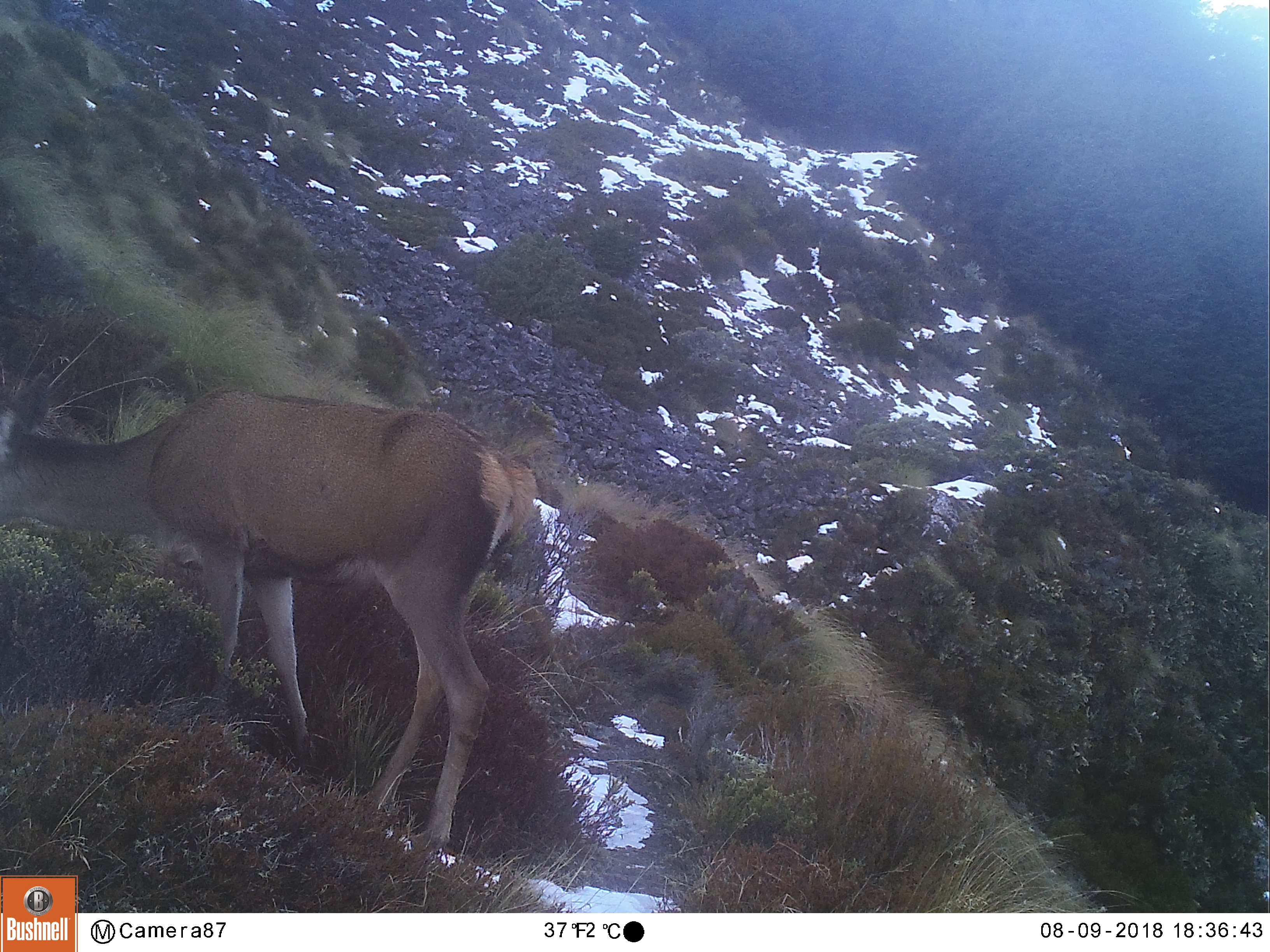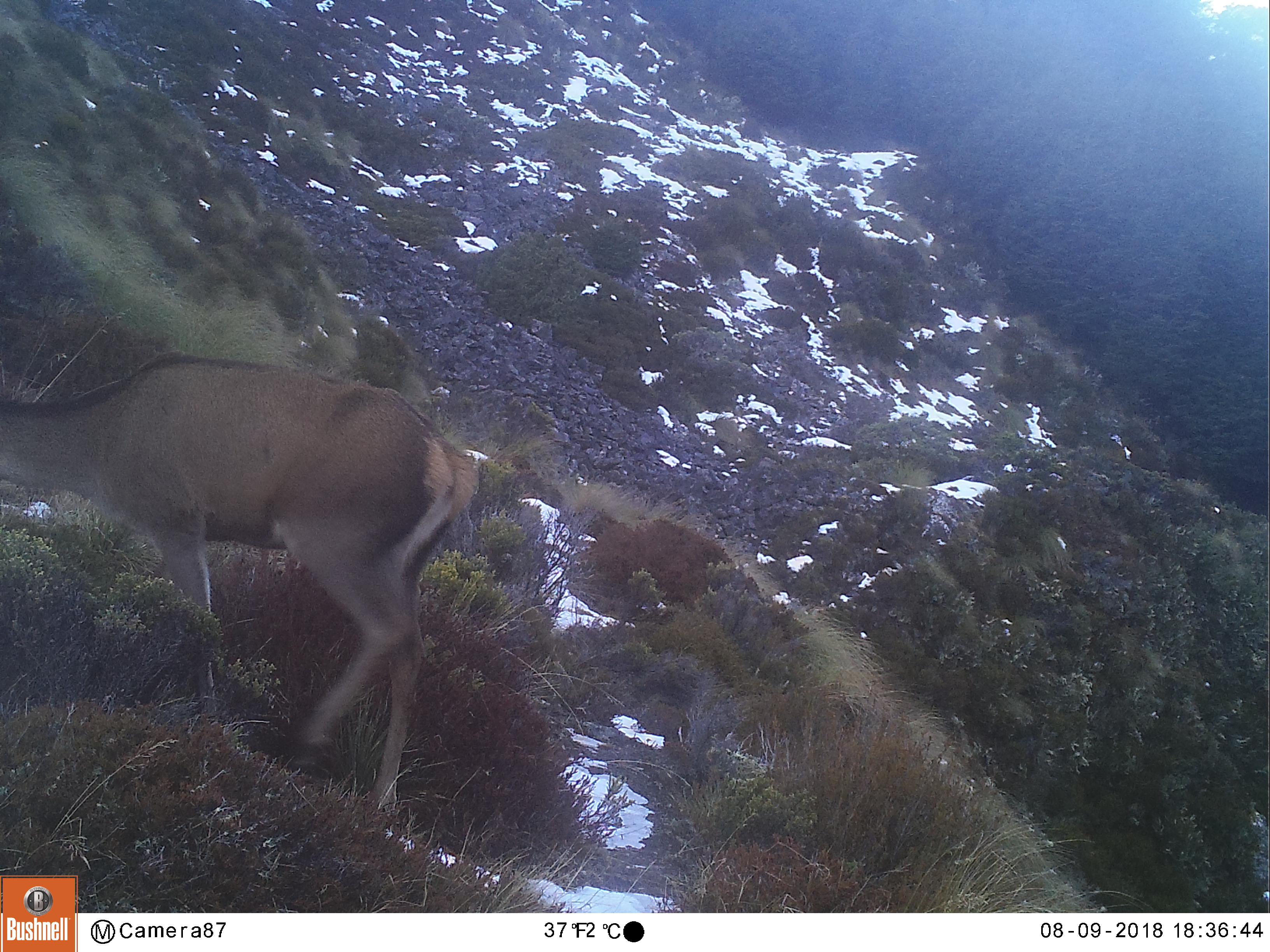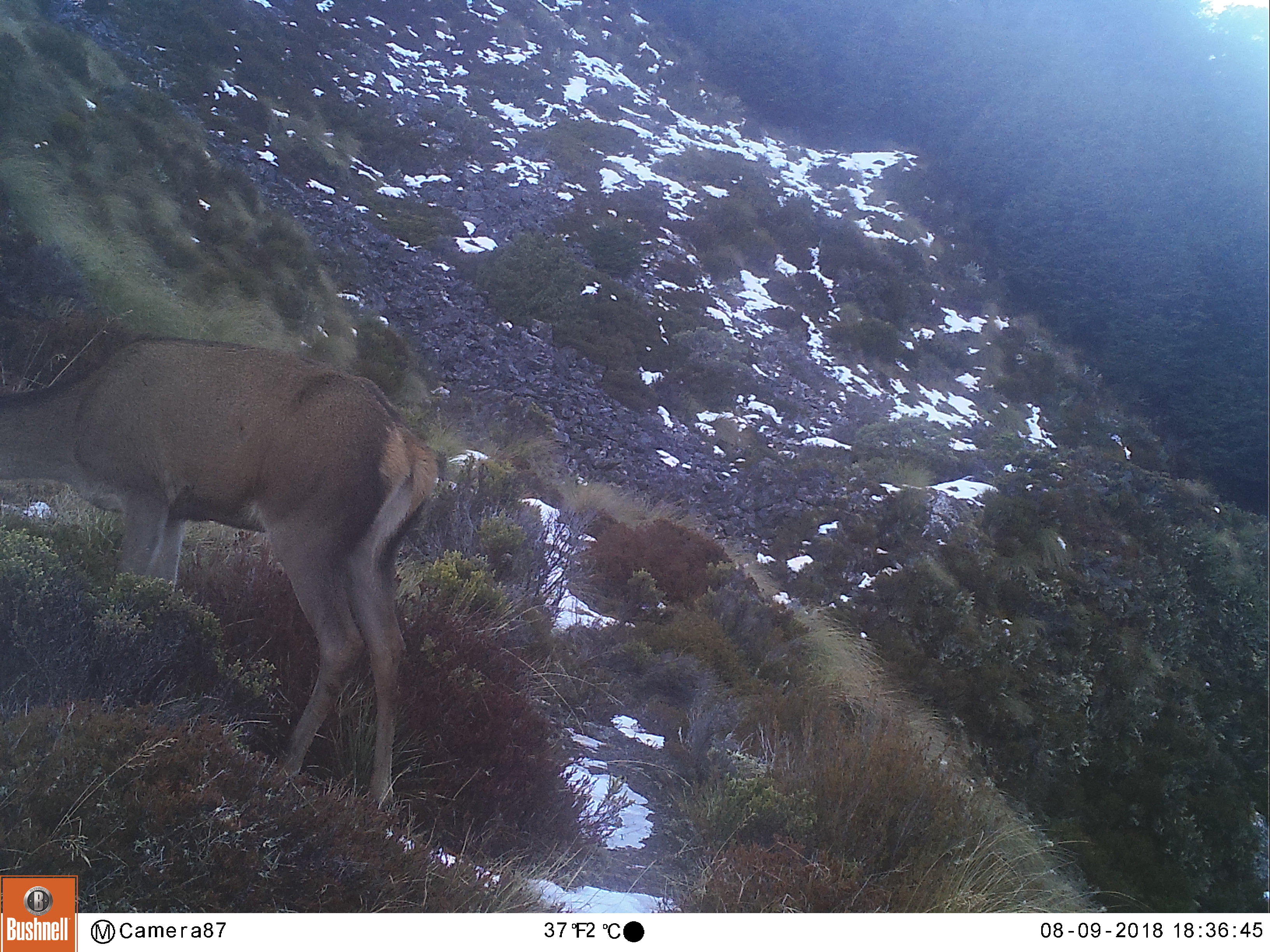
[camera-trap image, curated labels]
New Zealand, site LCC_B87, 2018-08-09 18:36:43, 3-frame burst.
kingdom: Animalia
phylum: Chordata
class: Mammalia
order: Artiodactyla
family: Cervidae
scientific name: Cervidae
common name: deer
Deer (Cervidae).